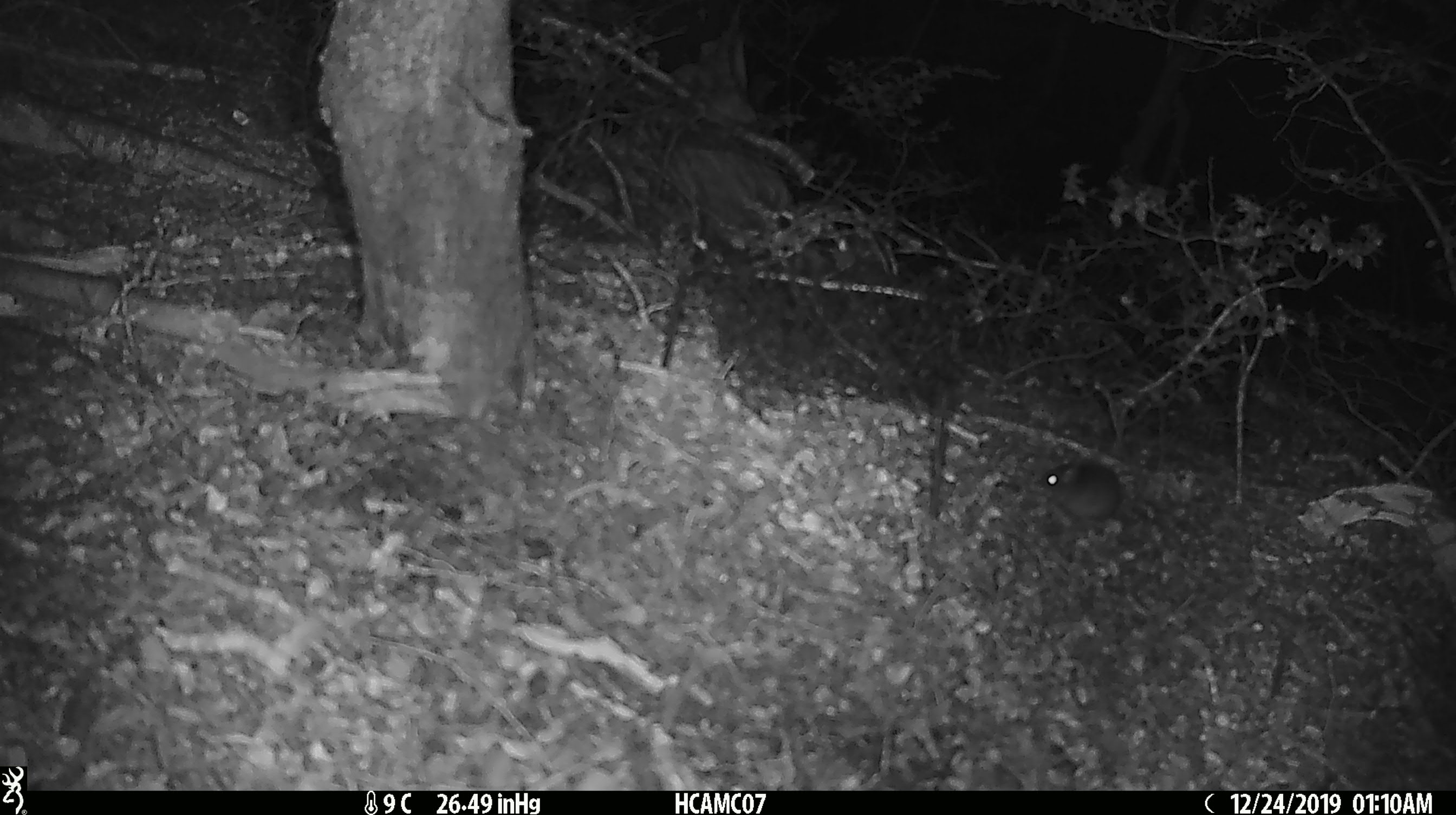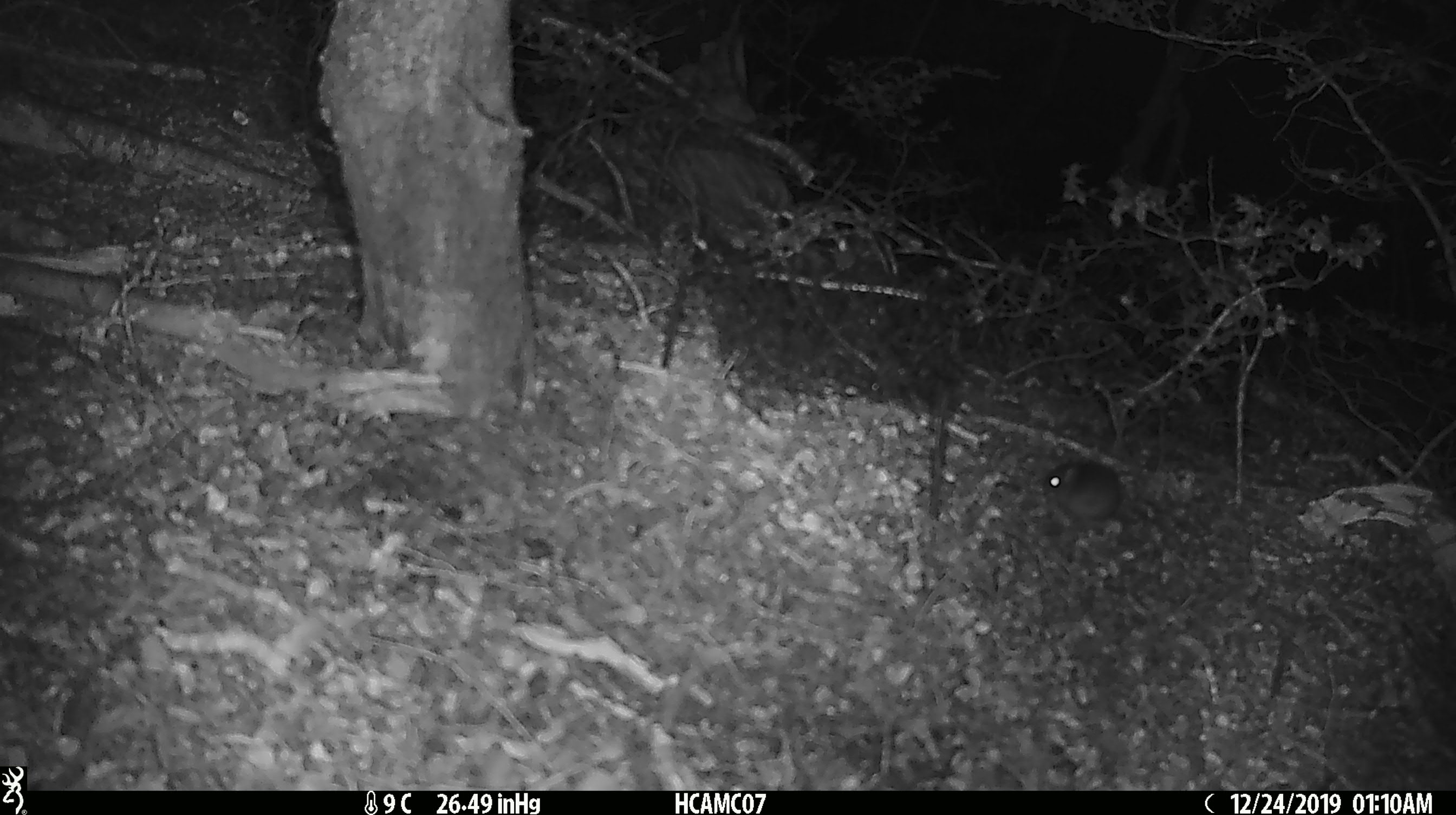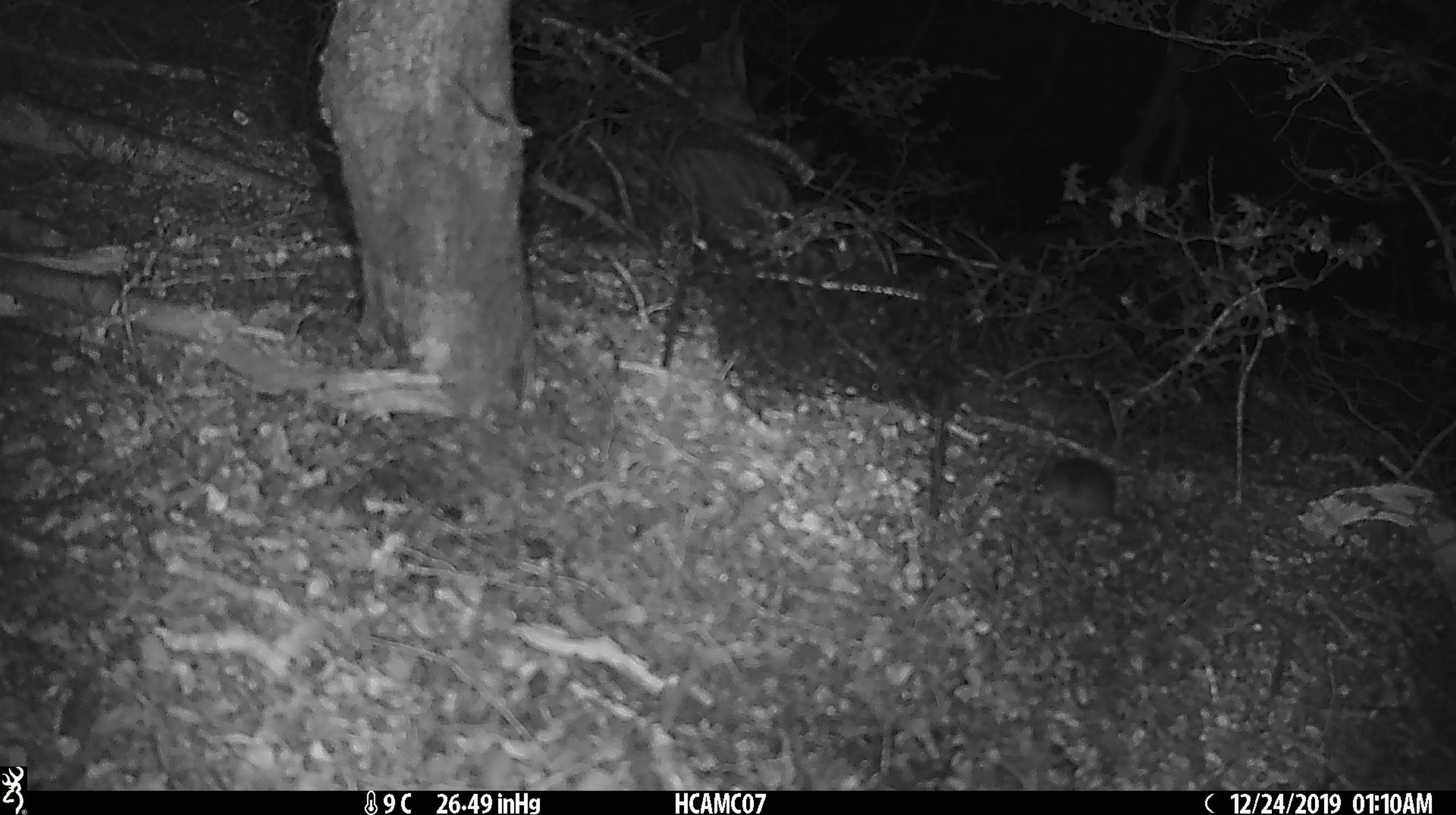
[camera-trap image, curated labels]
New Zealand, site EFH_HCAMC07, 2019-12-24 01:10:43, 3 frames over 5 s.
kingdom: Animalia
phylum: Chordata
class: Mammalia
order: Rodentia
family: Muridae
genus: Mus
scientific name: Mus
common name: mouse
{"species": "mouse (Mus)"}